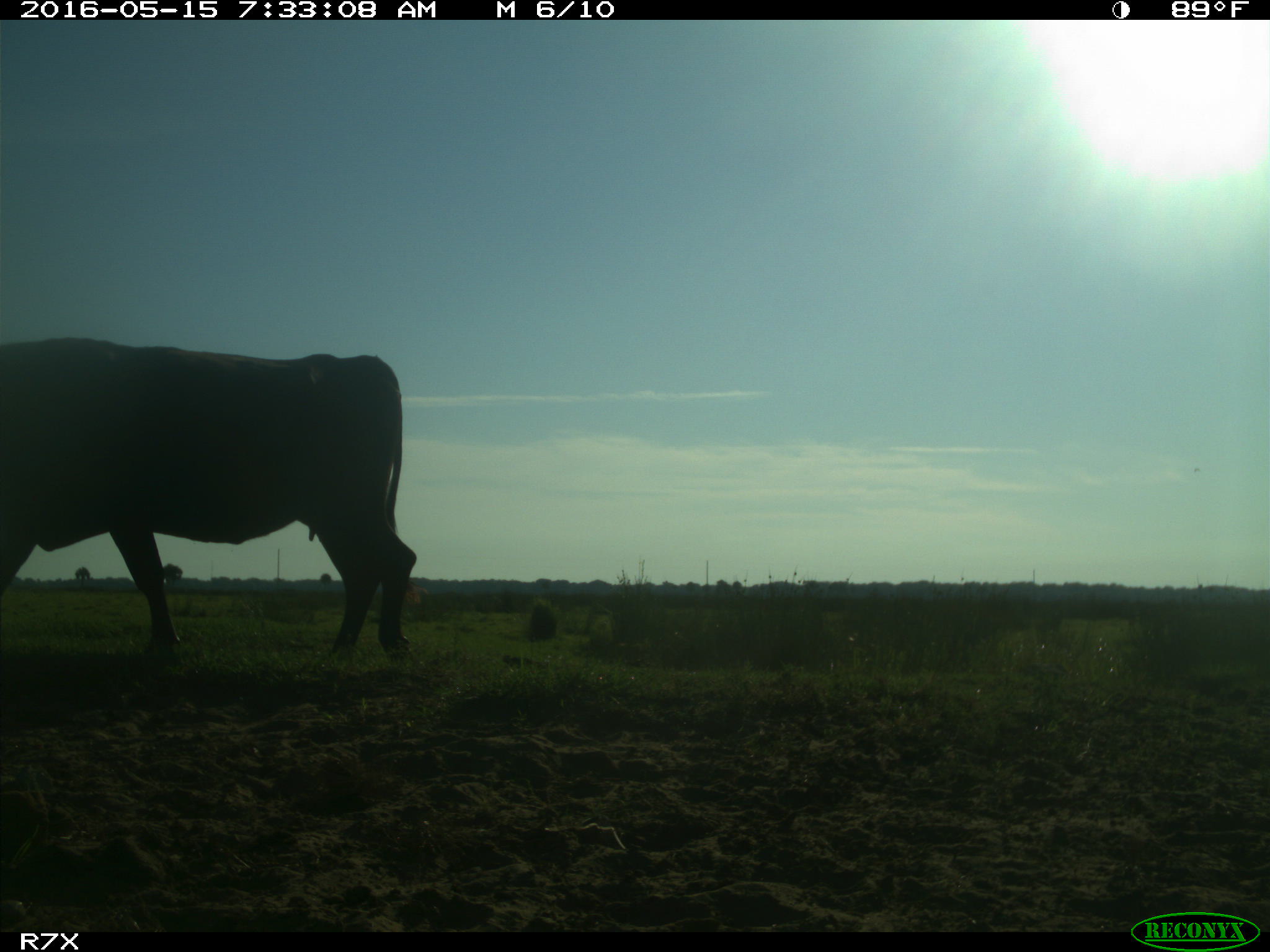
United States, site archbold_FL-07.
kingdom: Animalia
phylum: Chordata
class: Mammalia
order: Artiodactyla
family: Bovidae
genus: Bos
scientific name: Bos taurus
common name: domestic cow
Bos taurus (domestic cow).